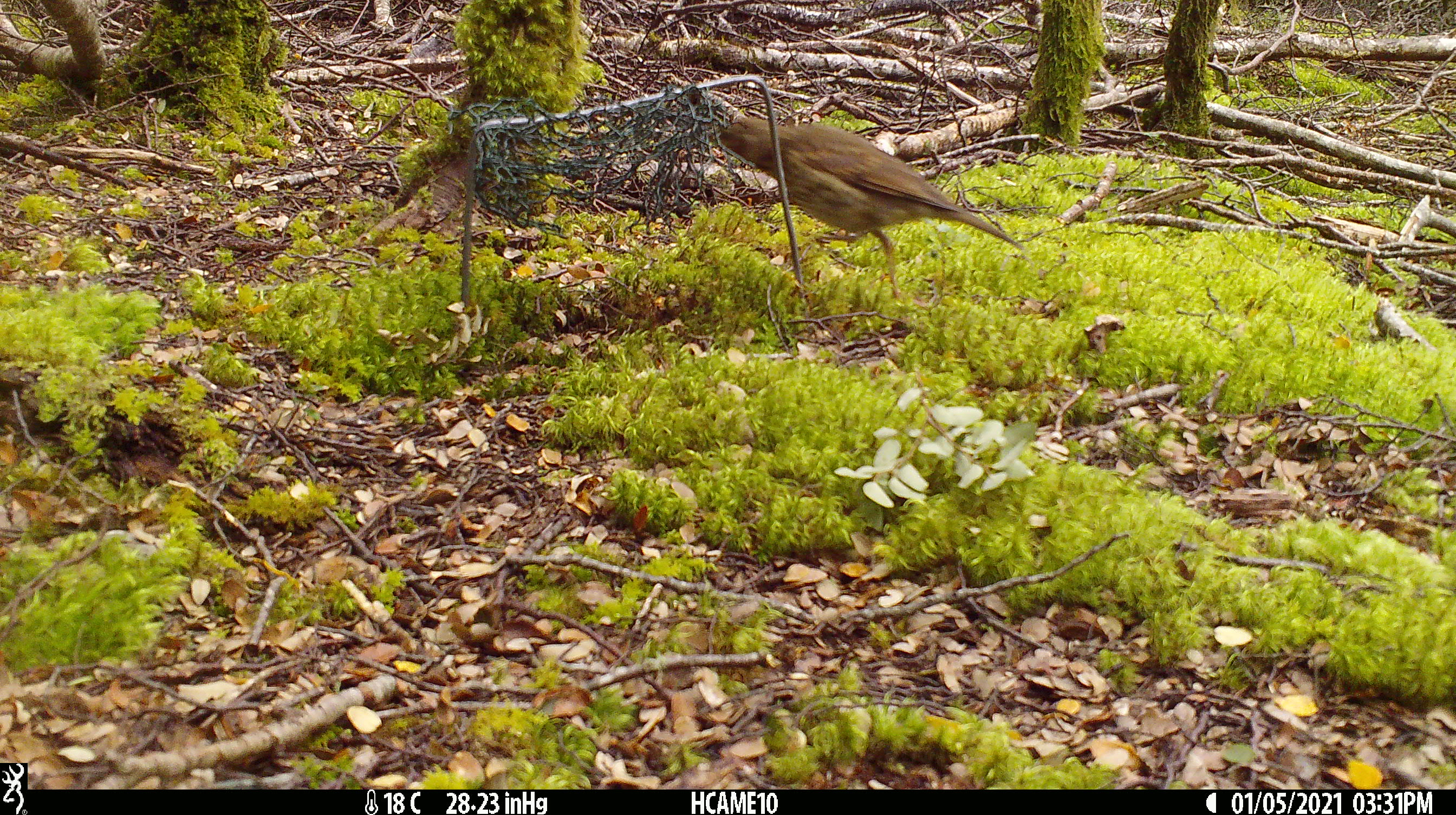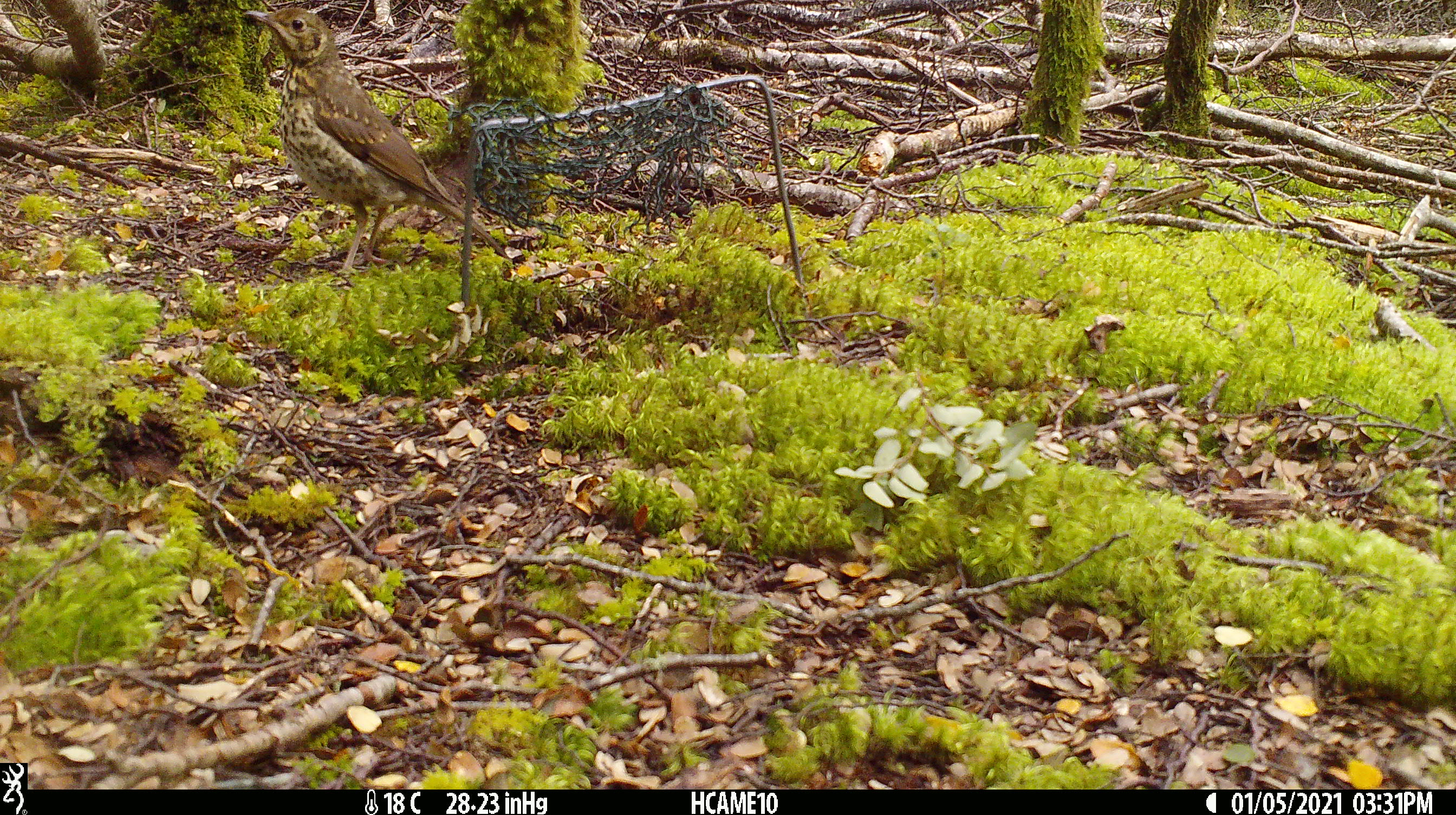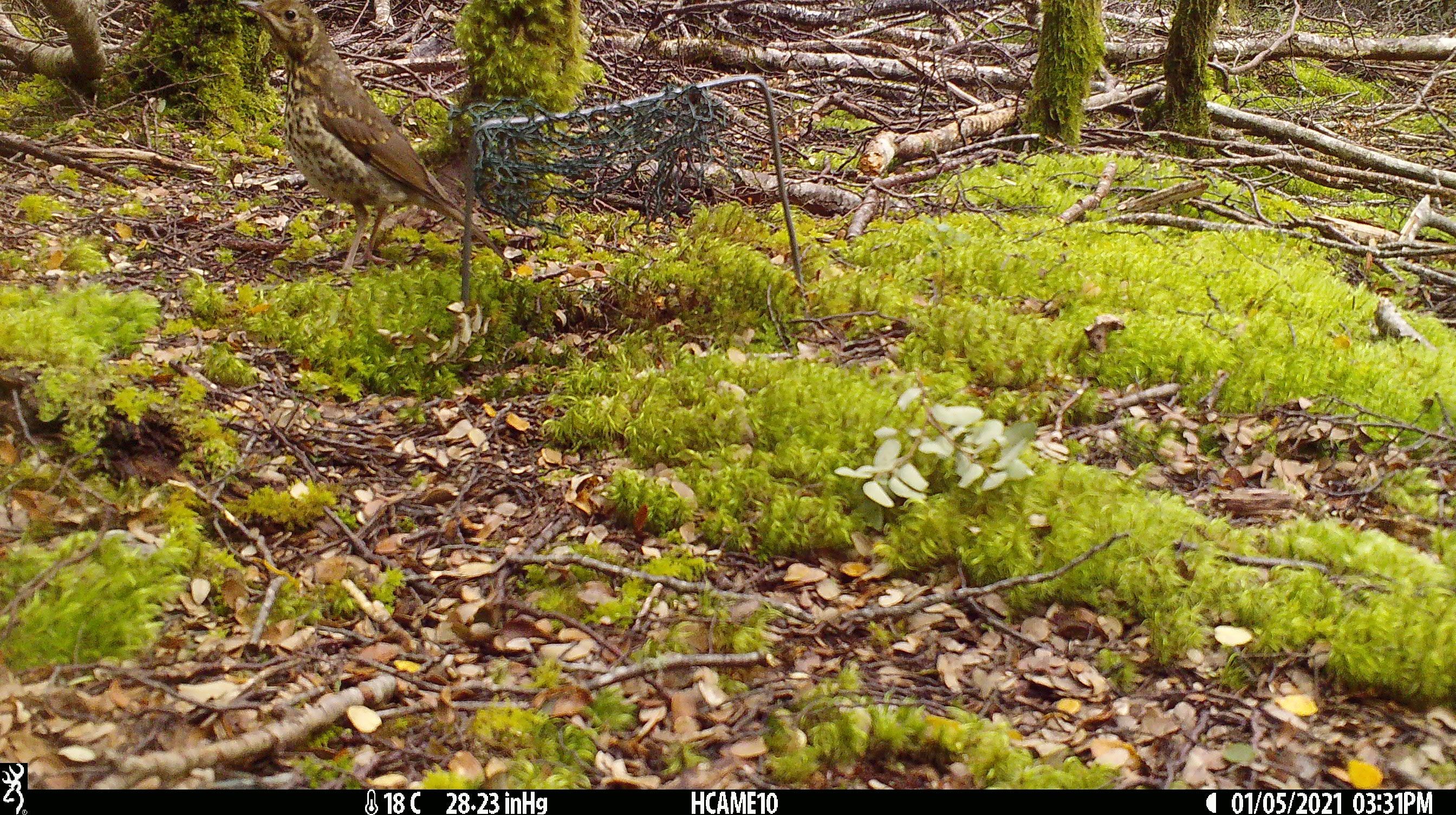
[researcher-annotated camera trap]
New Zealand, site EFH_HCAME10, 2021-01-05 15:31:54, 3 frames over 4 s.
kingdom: Animalia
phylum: Chordata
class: Aves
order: Passeriformes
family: Turdidae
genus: Turdus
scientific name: Turdus philomelos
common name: song thrush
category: thrush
Thrush (song thrush) (Turdus philomelos).